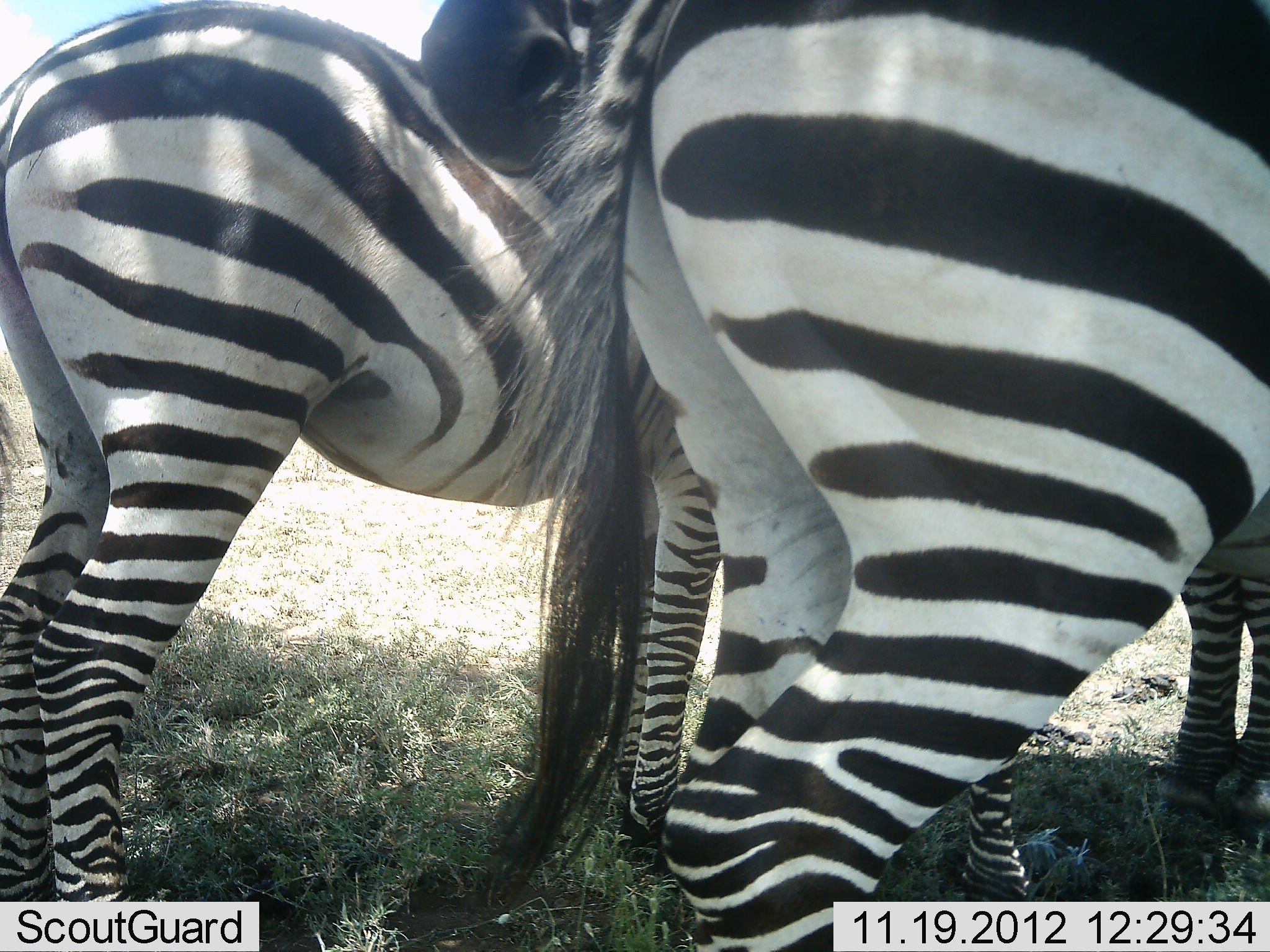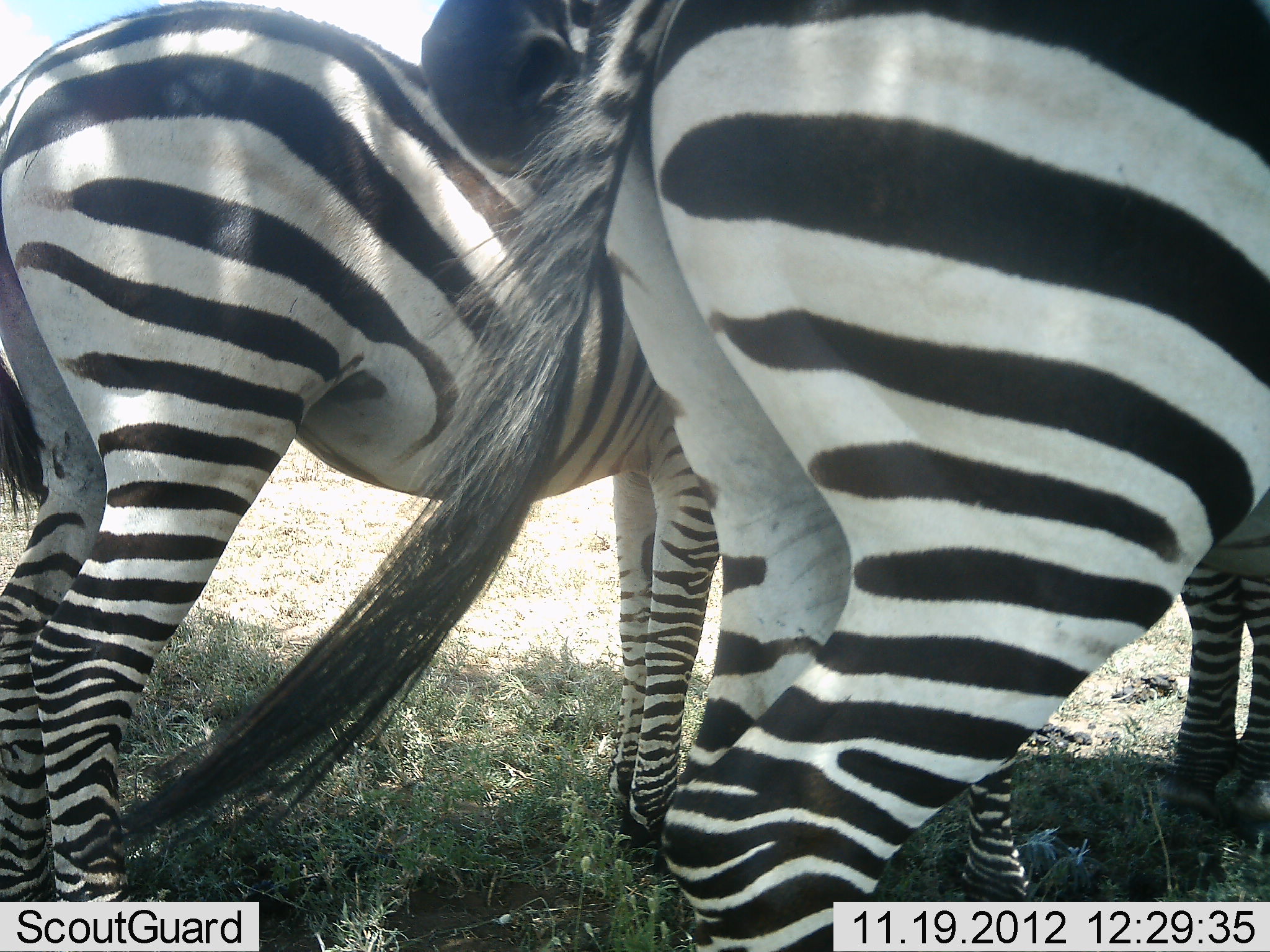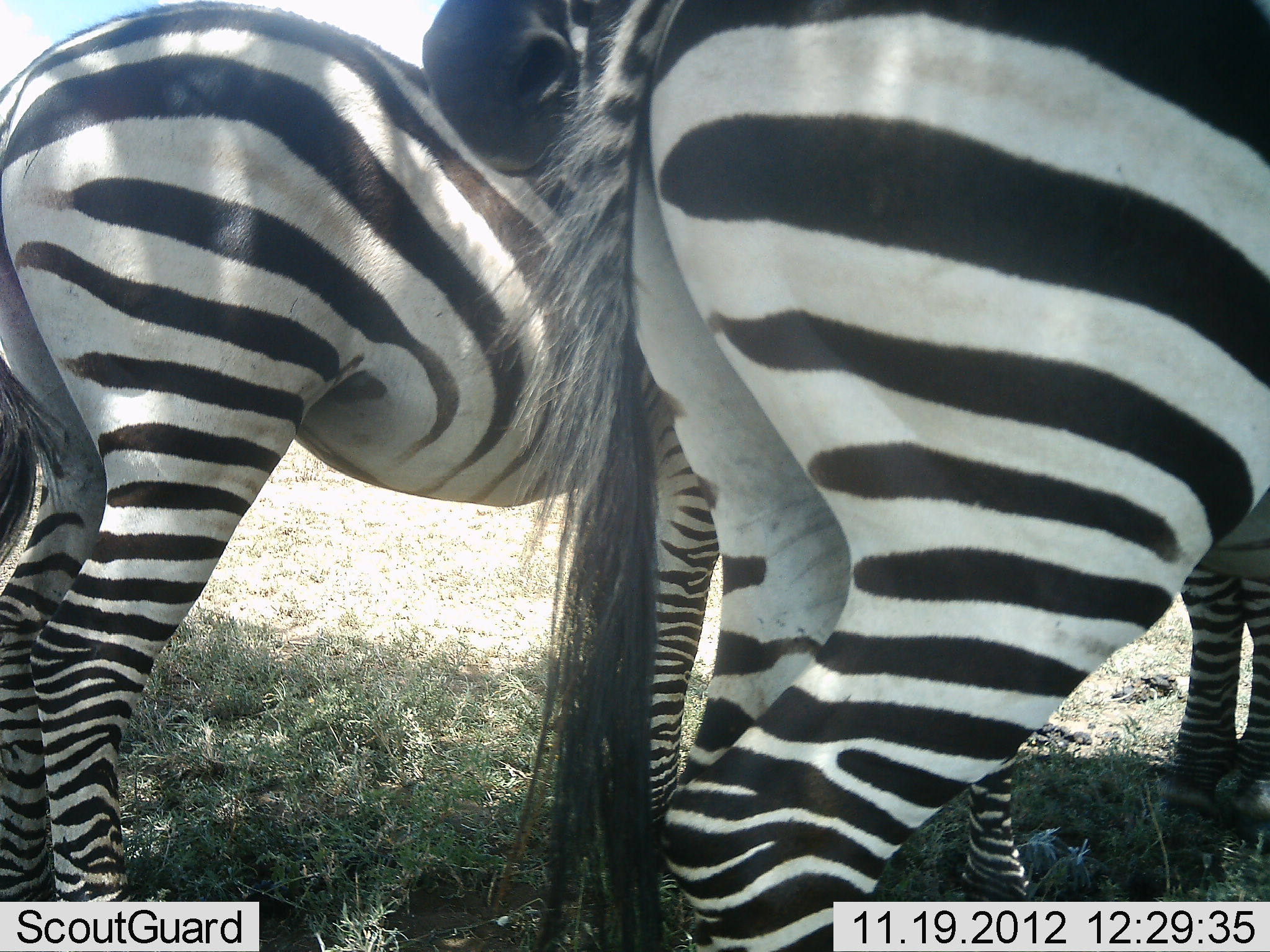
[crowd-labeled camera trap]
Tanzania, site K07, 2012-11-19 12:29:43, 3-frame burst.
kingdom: Animalia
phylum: Chordata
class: Mammalia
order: Perissodactyla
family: Equidae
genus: Equus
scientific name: Equus quagga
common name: plains zebra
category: zebra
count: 3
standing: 100%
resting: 0%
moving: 0%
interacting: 10%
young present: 0%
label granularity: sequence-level